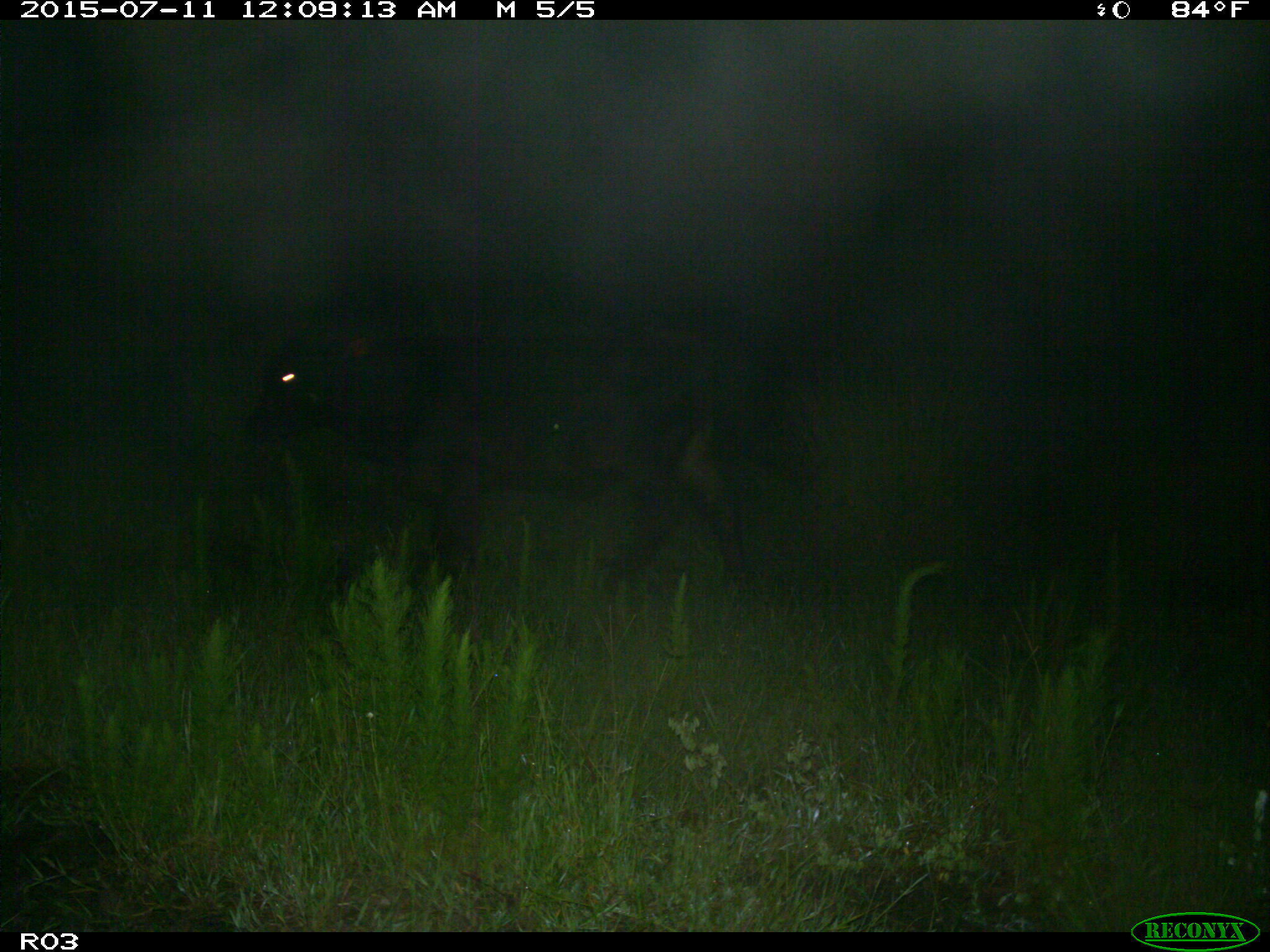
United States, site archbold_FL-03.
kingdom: Animalia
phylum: Chordata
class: Mammalia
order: Artiodactyla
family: Bovidae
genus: Bos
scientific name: Bos taurus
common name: domestic cow